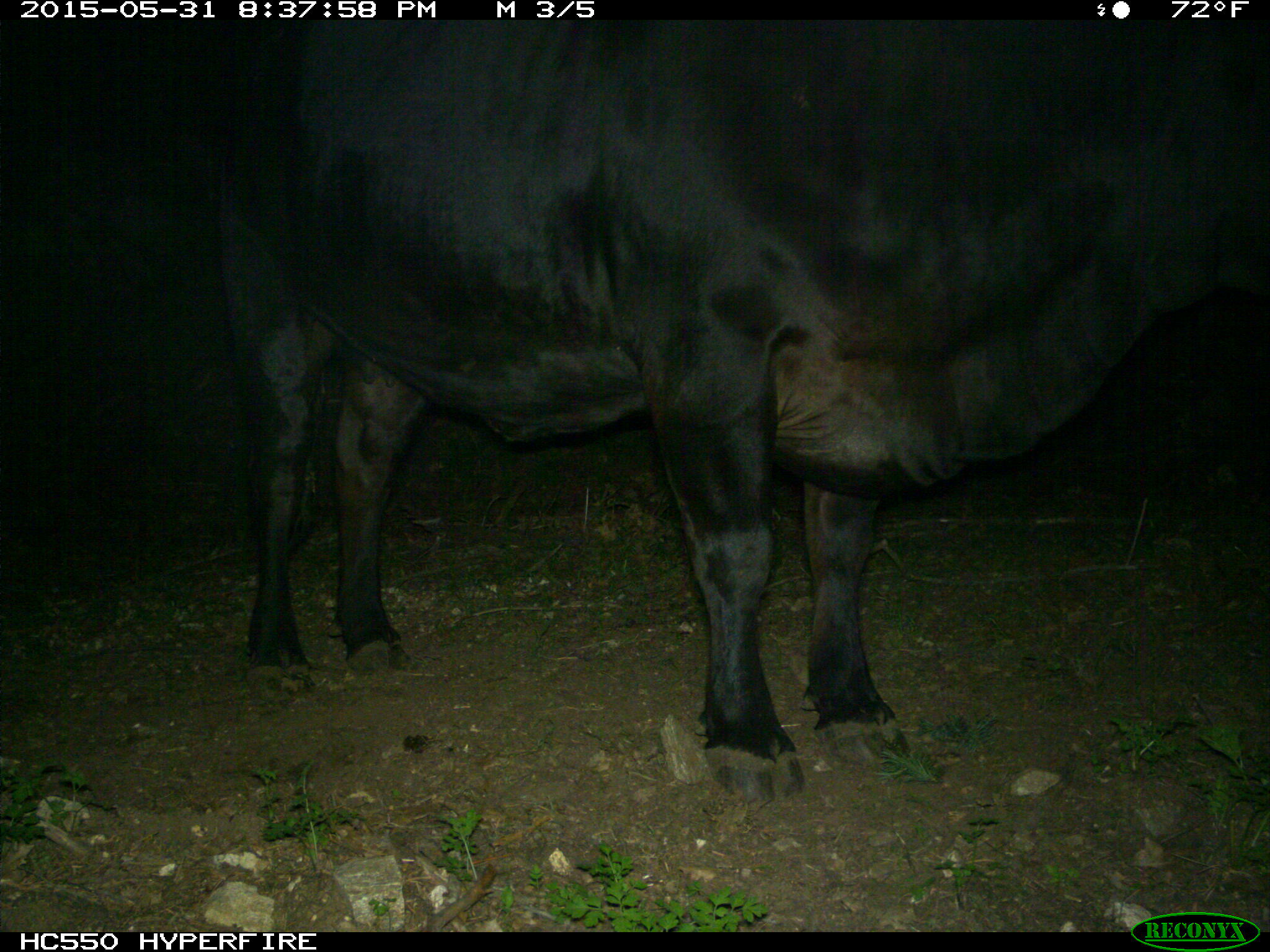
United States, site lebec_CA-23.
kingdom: Animalia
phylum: Chordata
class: Mammalia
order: Artiodactyla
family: Bovidae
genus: Bos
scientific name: Bos taurus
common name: domestic cow